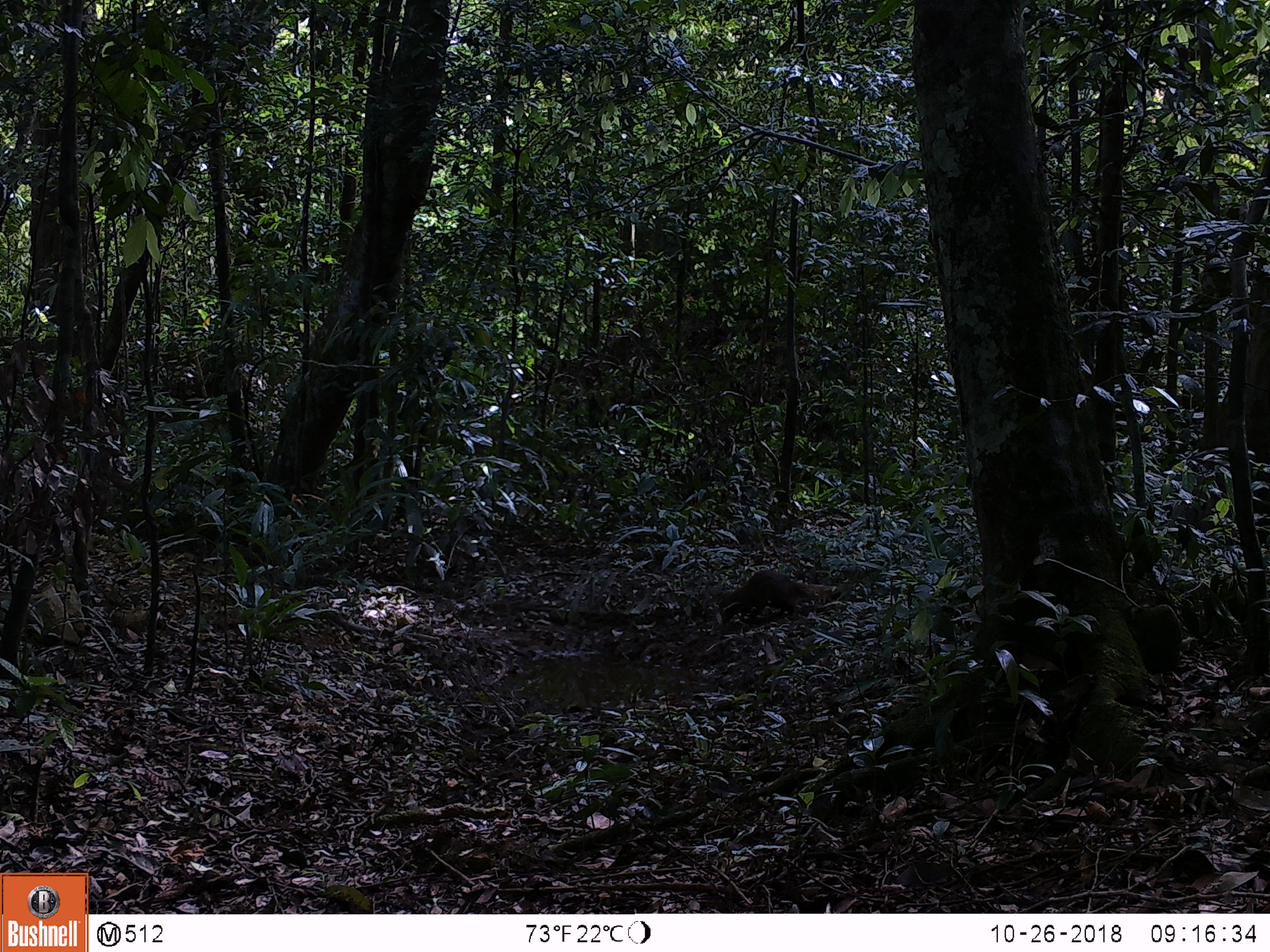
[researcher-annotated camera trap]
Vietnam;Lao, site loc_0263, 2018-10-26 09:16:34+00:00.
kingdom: Animalia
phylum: Chordata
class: Mammalia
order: Carnivora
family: Herpestidae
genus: Urva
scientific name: Urva urva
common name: crab-eating mongoose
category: crab eating mongoose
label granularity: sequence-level